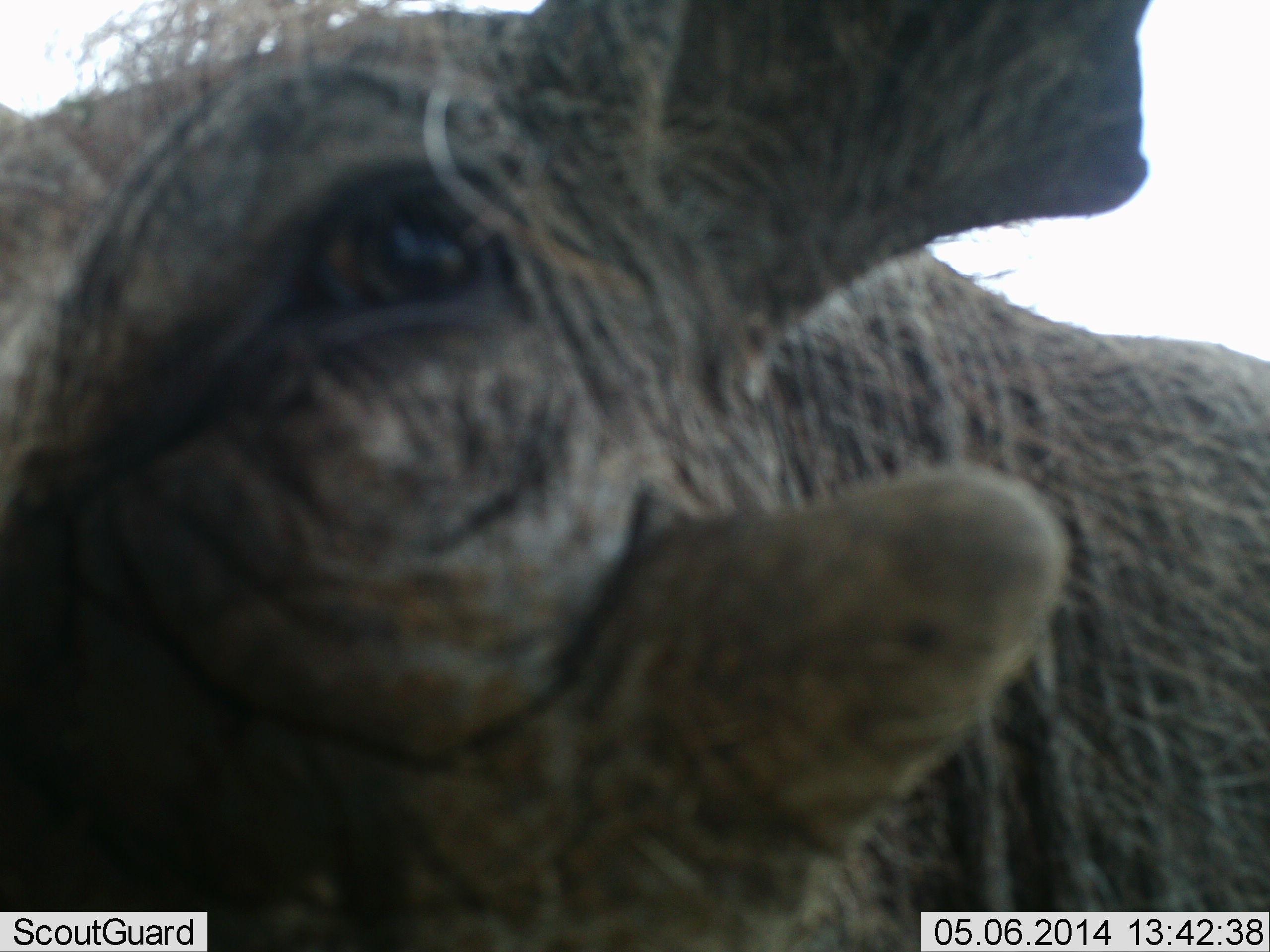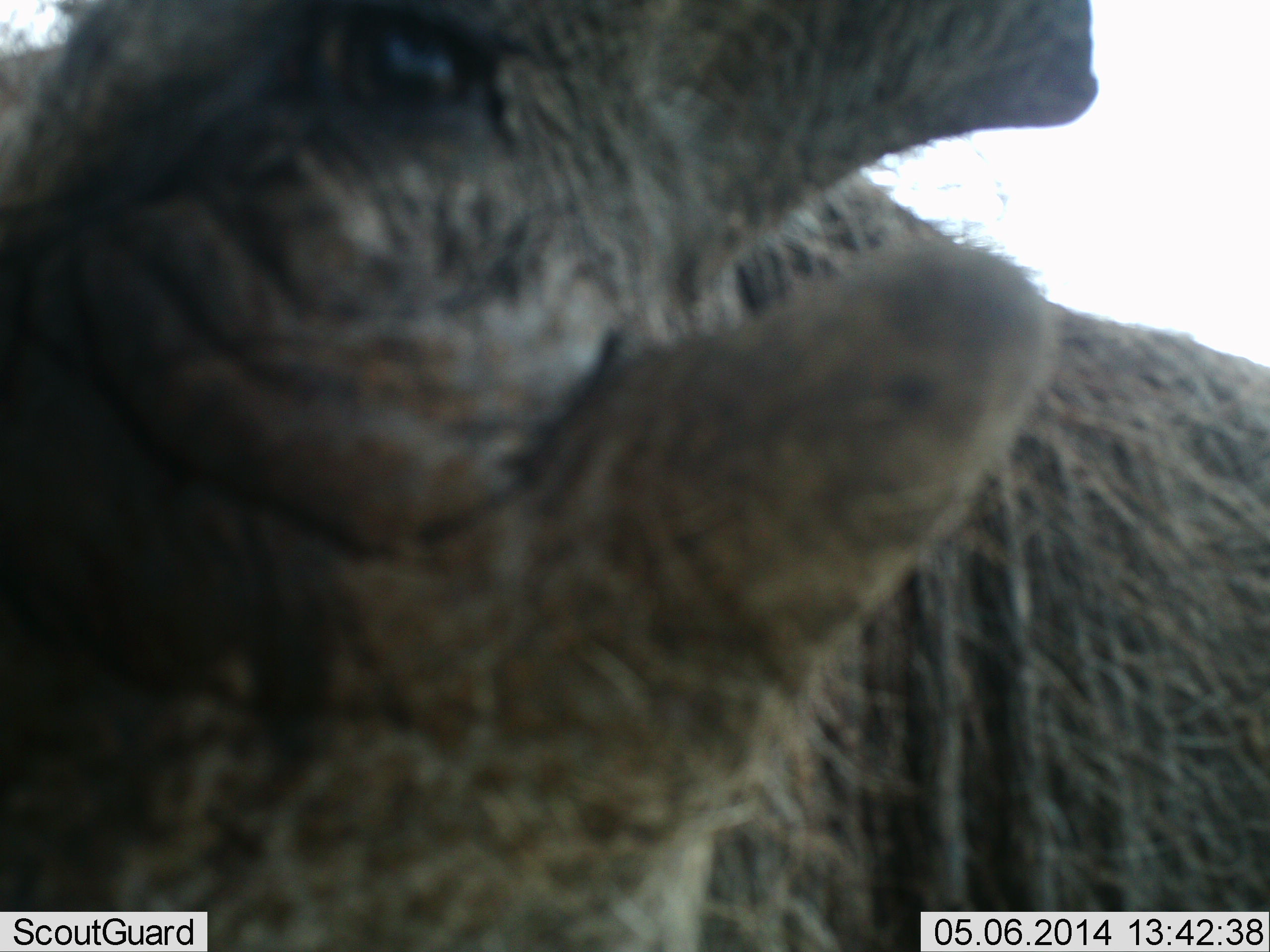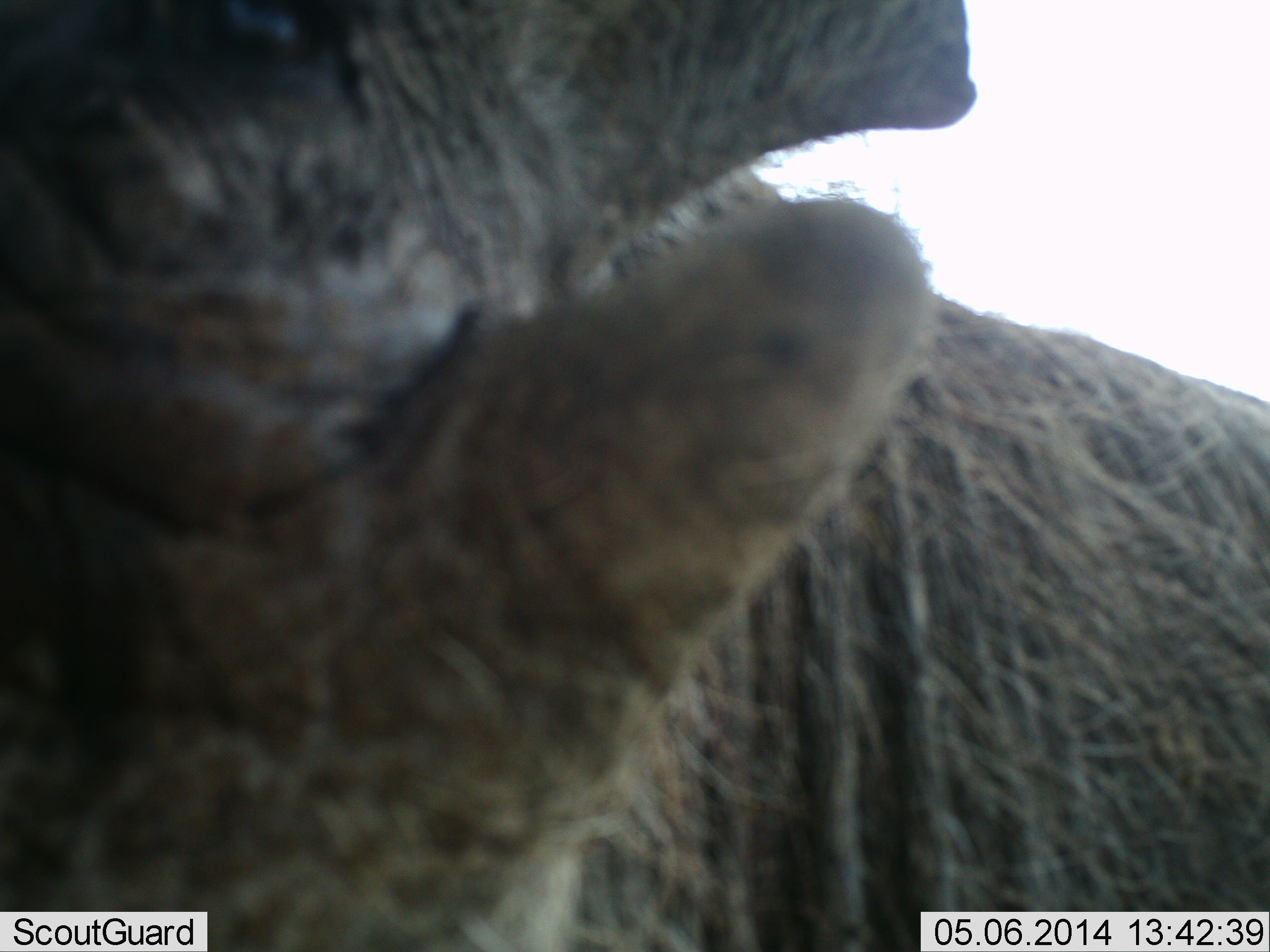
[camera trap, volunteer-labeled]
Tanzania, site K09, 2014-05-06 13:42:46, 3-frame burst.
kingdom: Animalia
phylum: Chordata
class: Mammalia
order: Artiodactyla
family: Suidae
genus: Phacochoerus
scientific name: Phacochoerus africanus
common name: warthog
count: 1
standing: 100%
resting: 0%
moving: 0%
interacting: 0%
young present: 0%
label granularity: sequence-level